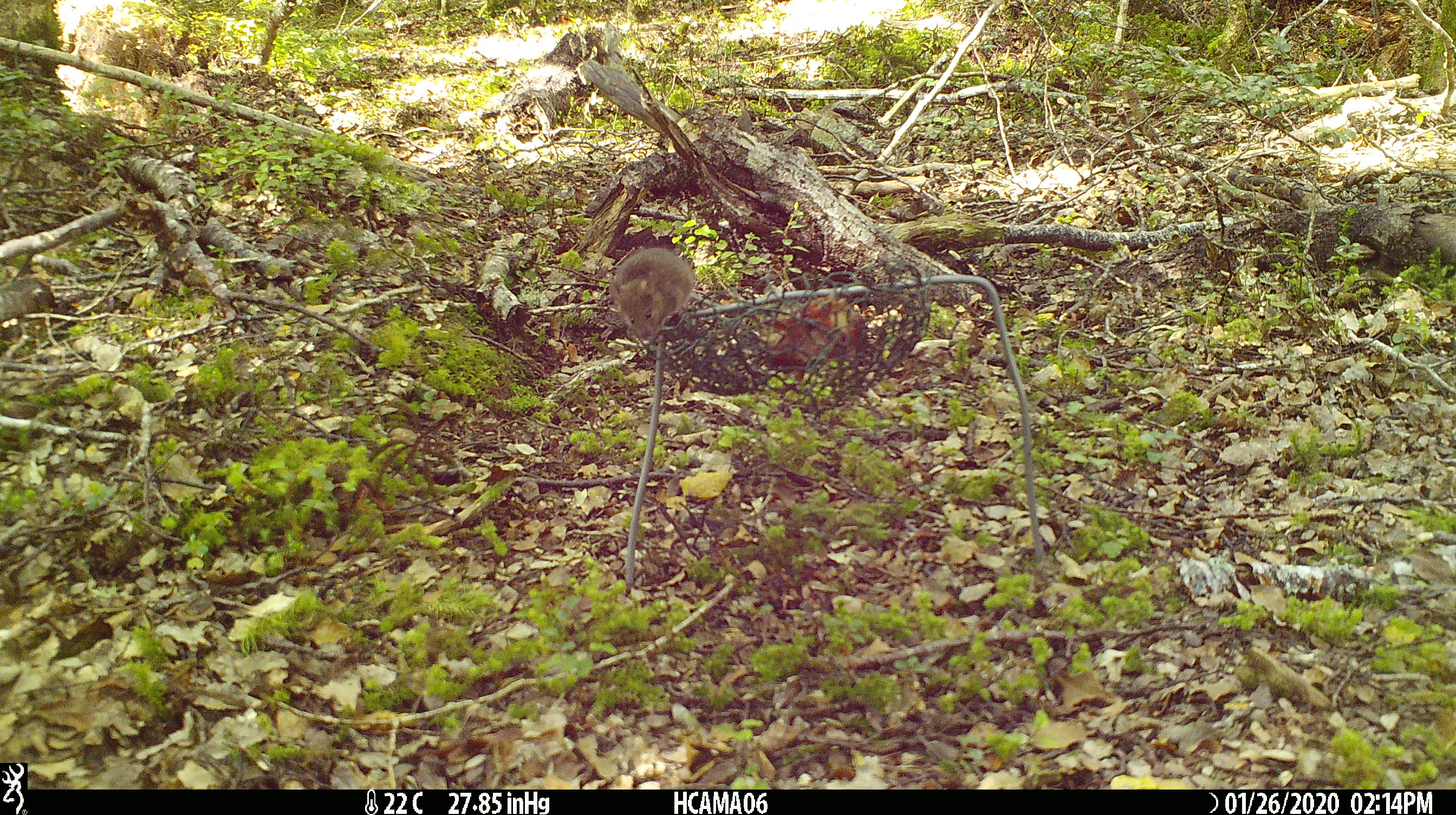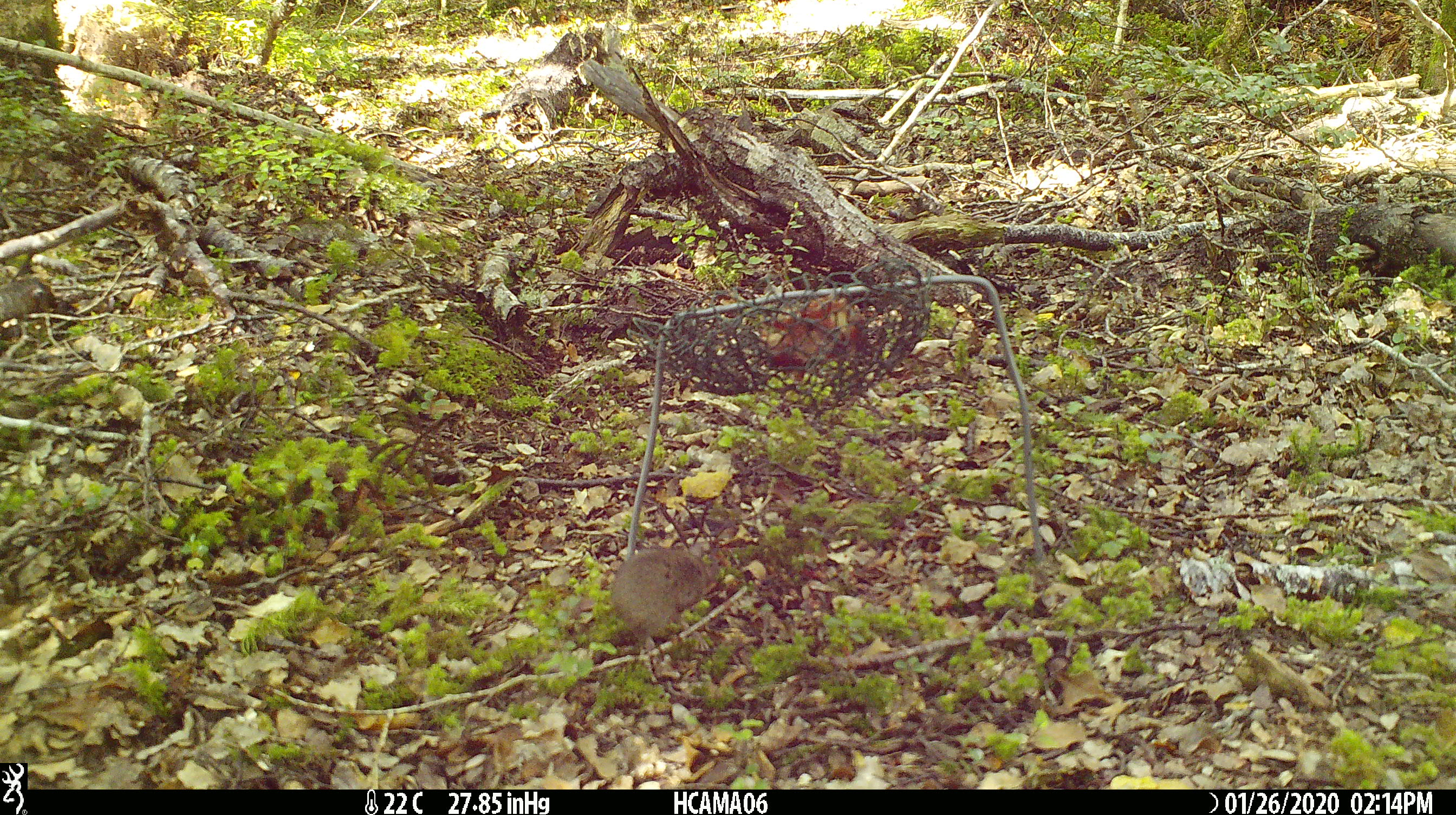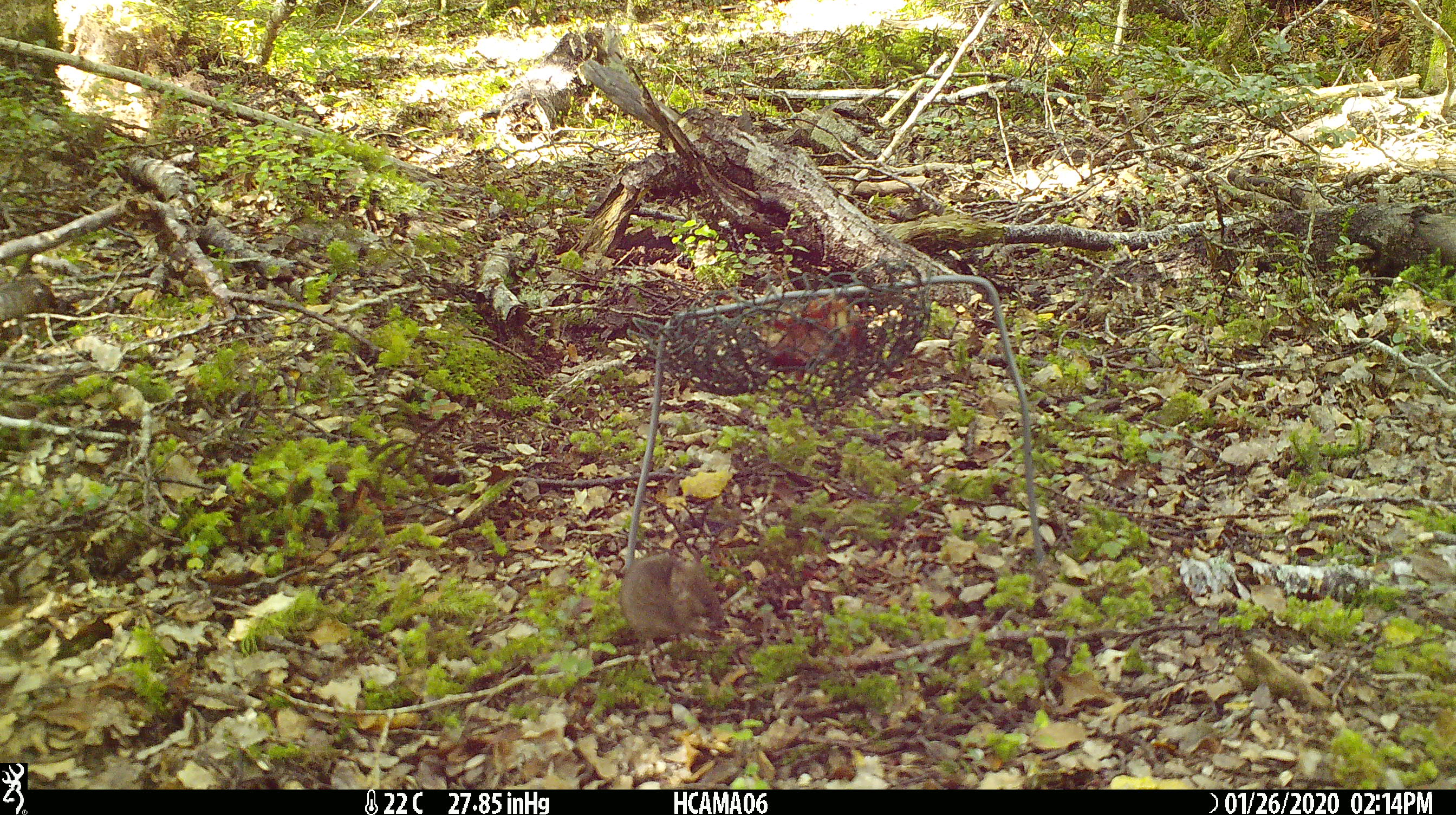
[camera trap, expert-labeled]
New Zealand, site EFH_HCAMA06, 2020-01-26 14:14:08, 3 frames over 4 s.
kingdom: Animalia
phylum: Chordata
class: Mammalia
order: Rodentia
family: Muridae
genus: Mus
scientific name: Mus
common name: mouse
Mouse (Mus).